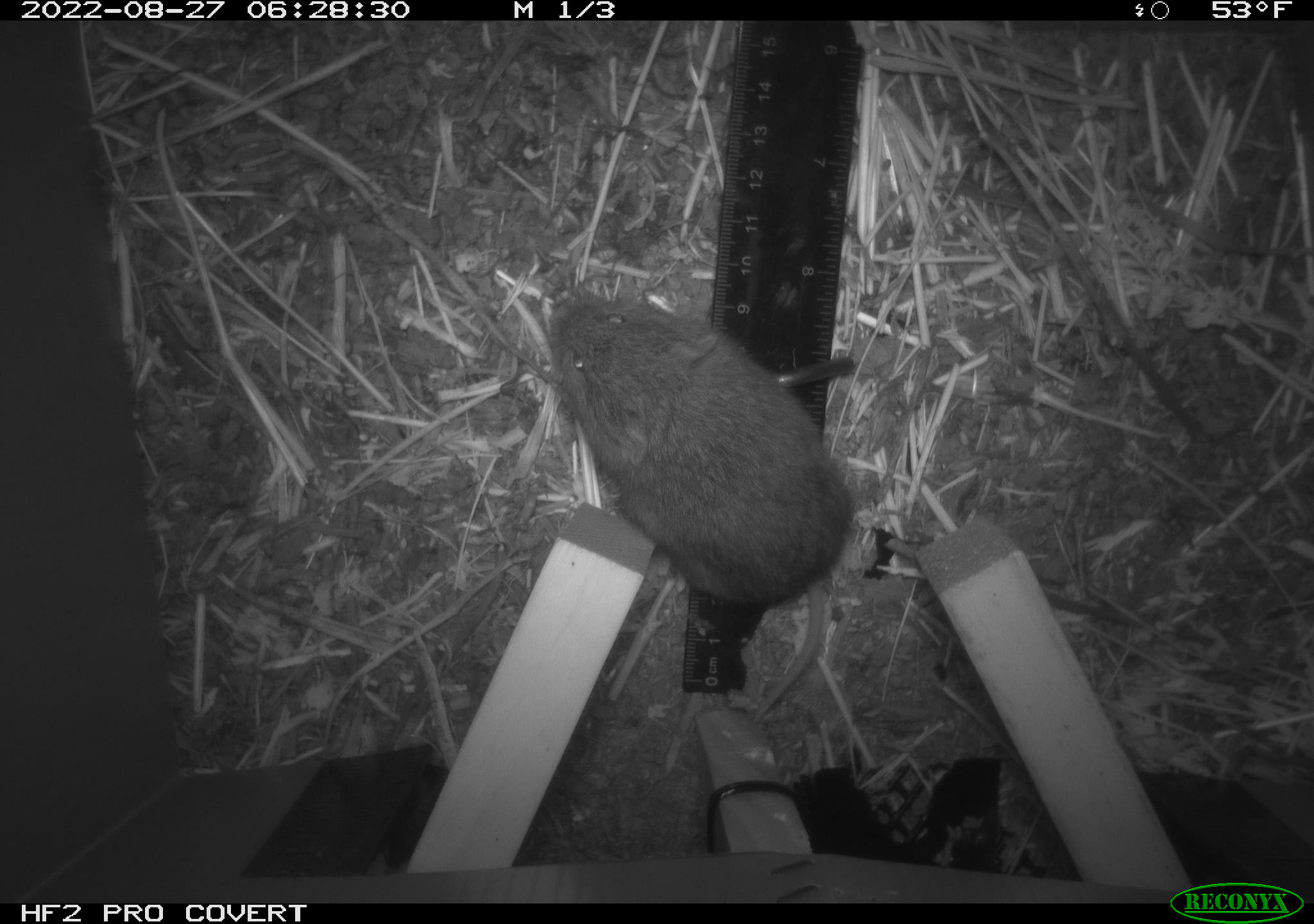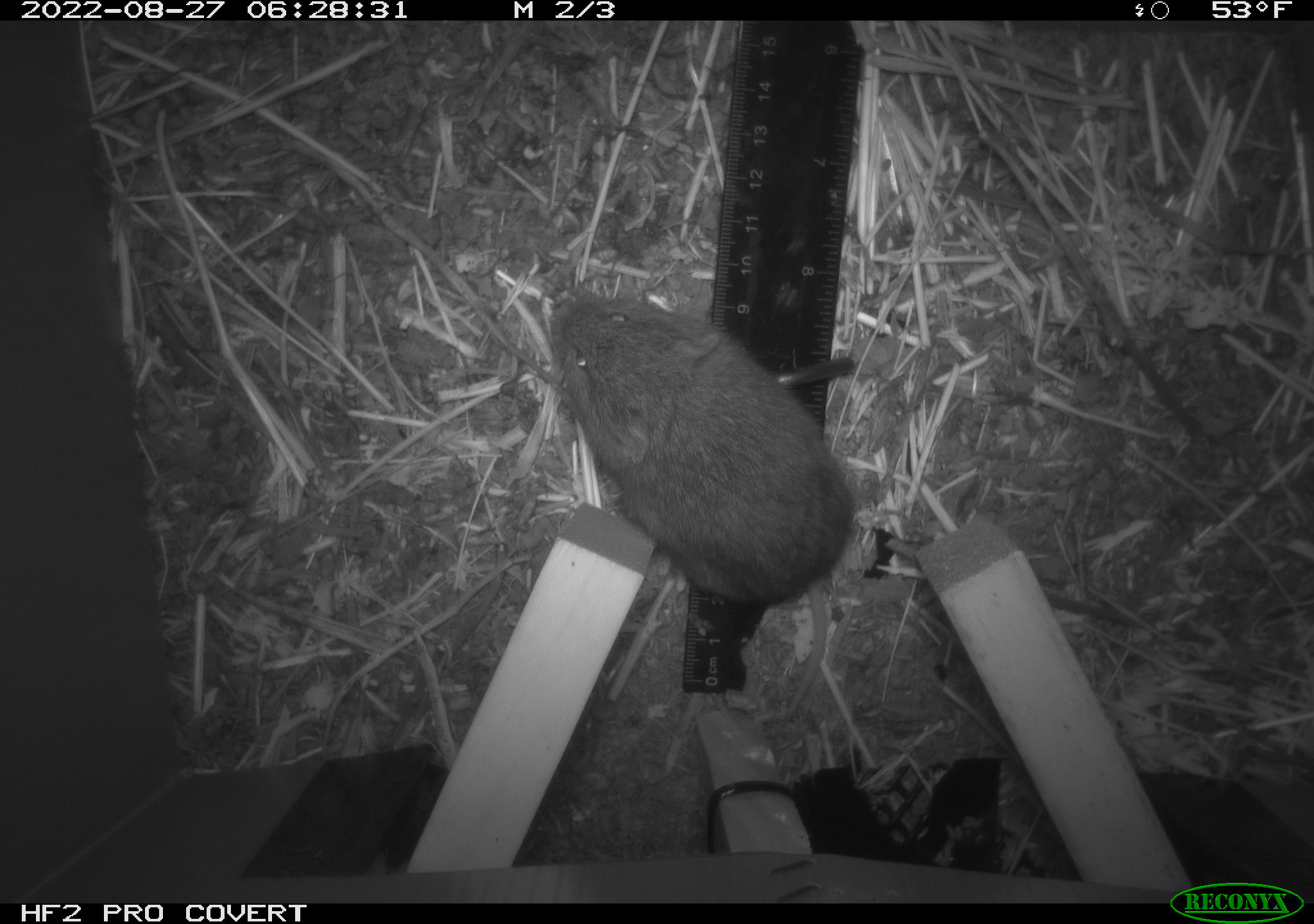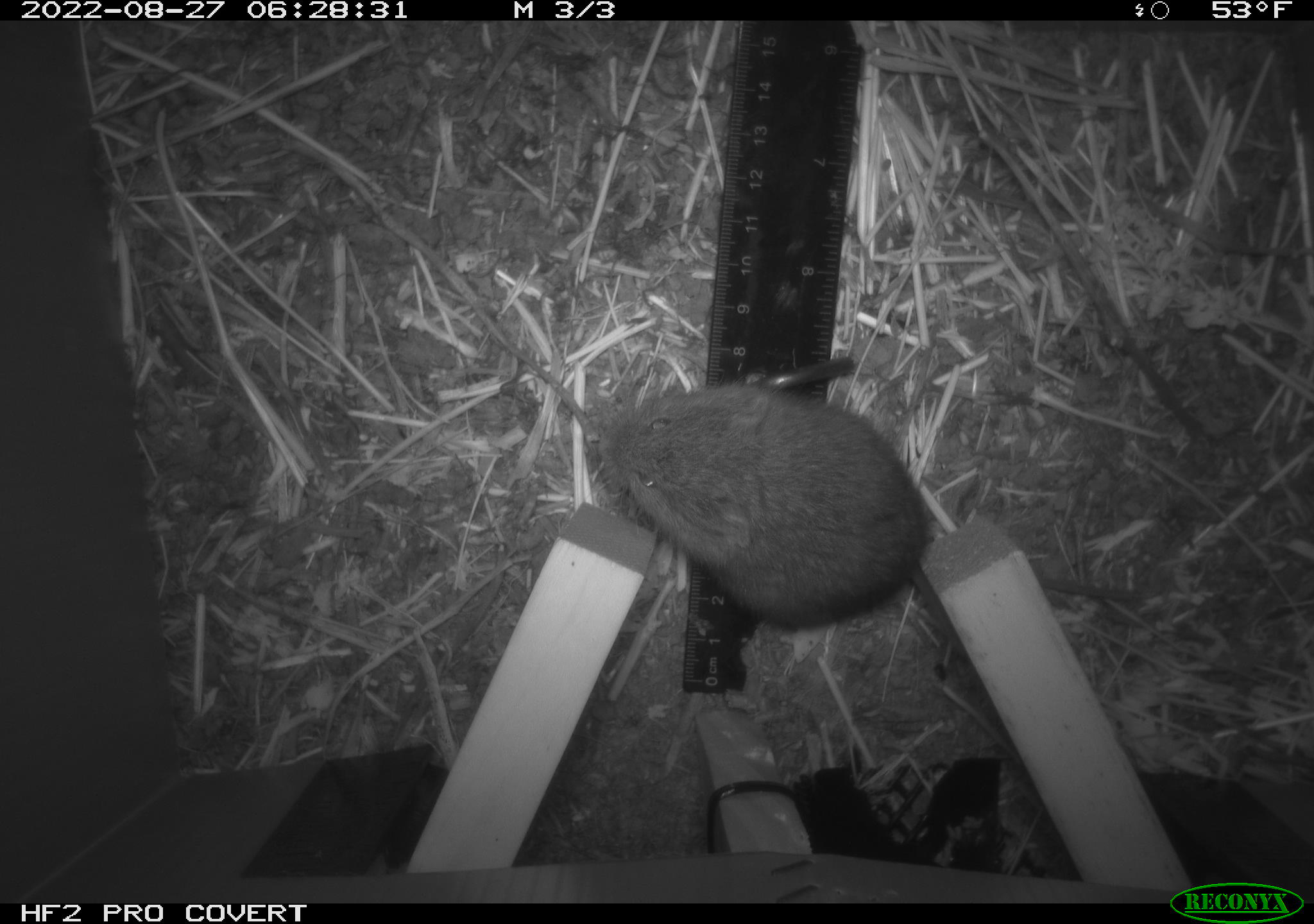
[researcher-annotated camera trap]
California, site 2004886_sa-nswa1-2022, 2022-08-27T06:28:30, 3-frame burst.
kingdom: Animalia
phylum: Chordata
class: Mammalia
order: Rodentia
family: Cricetidae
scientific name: Cricetidae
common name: hamsters, voles, lemmings, and allies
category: cricetidae family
Cricetidae family (hamsters, voles, lemmings, and allies) (Cricetidae).